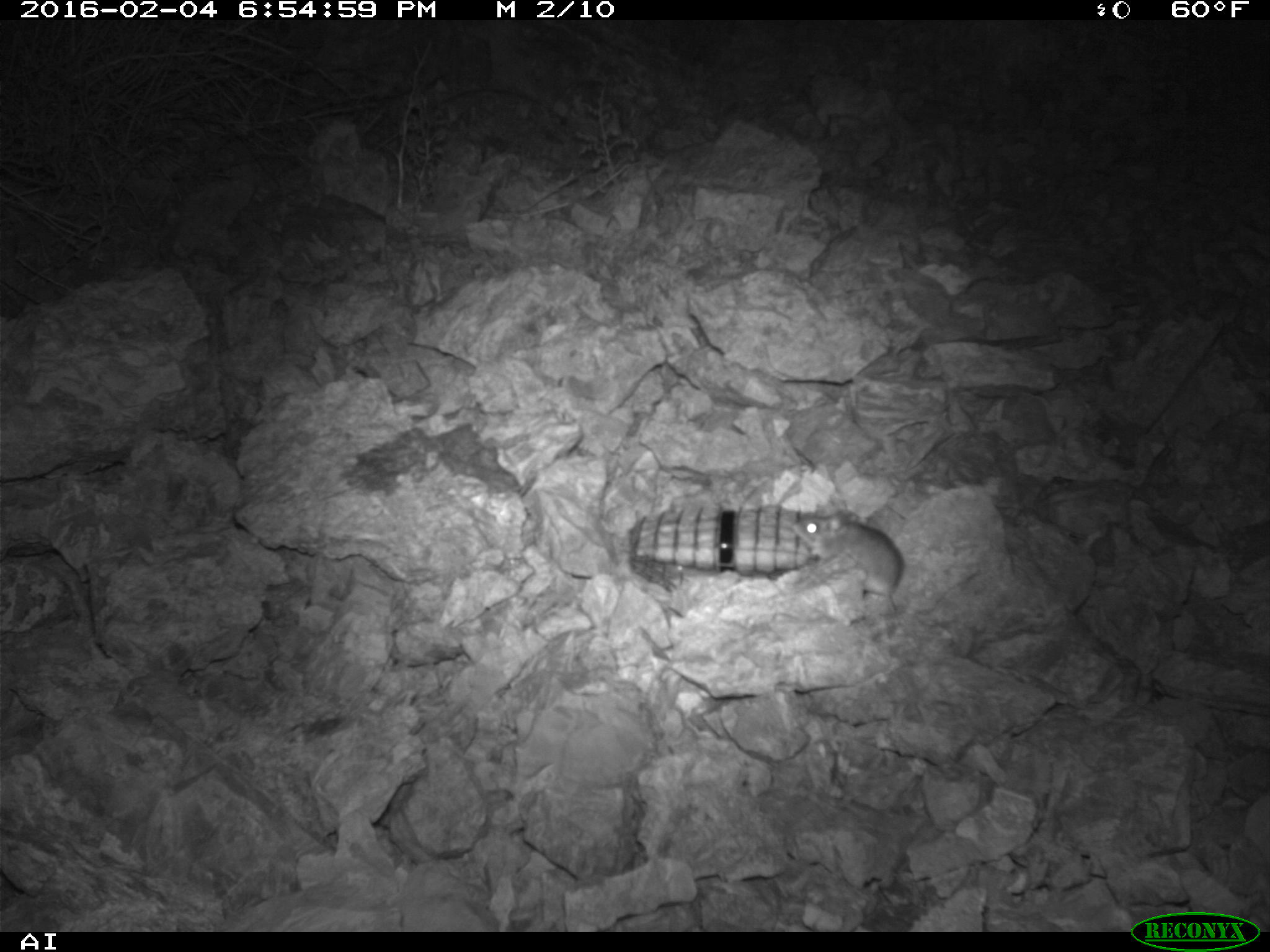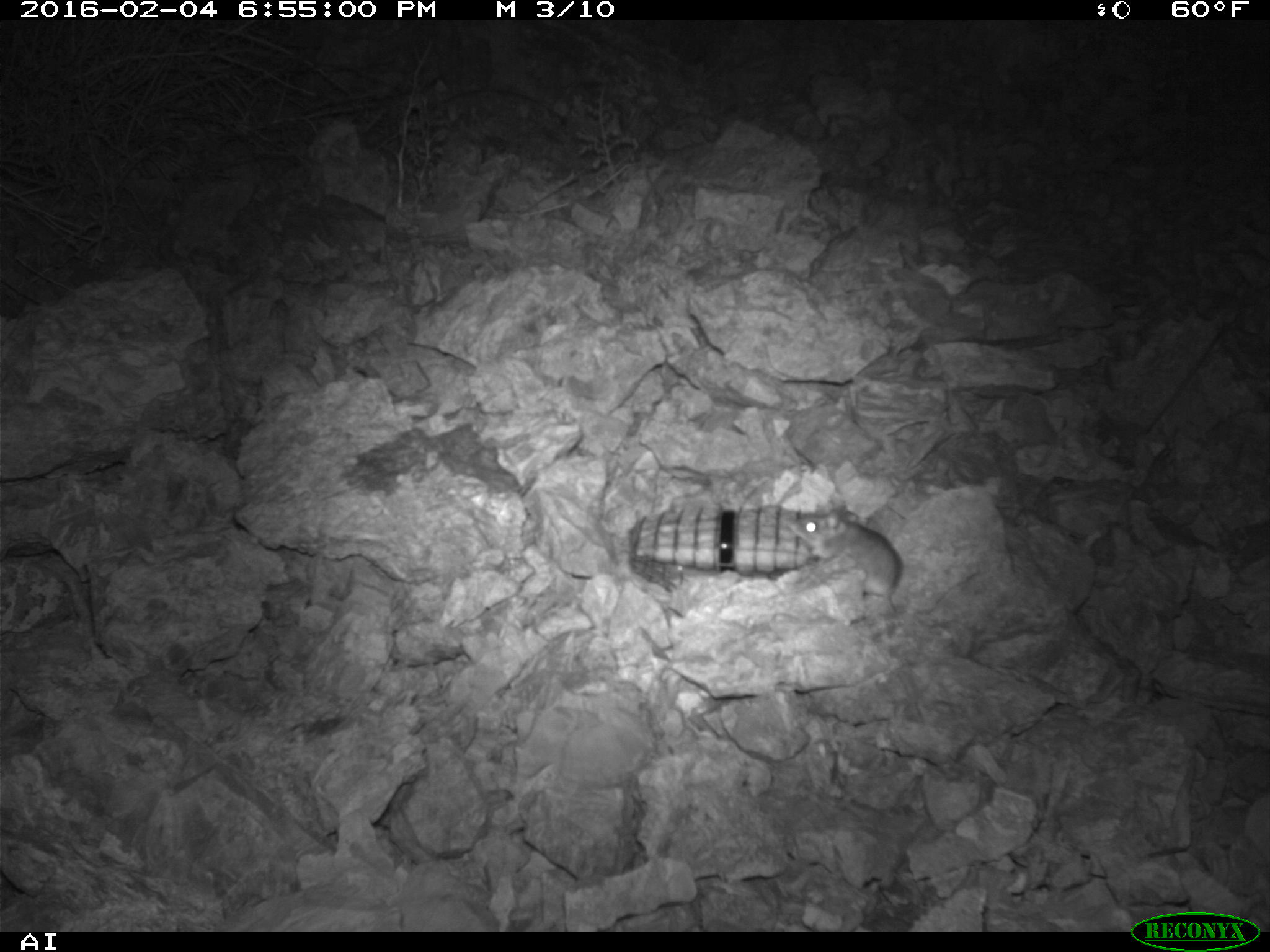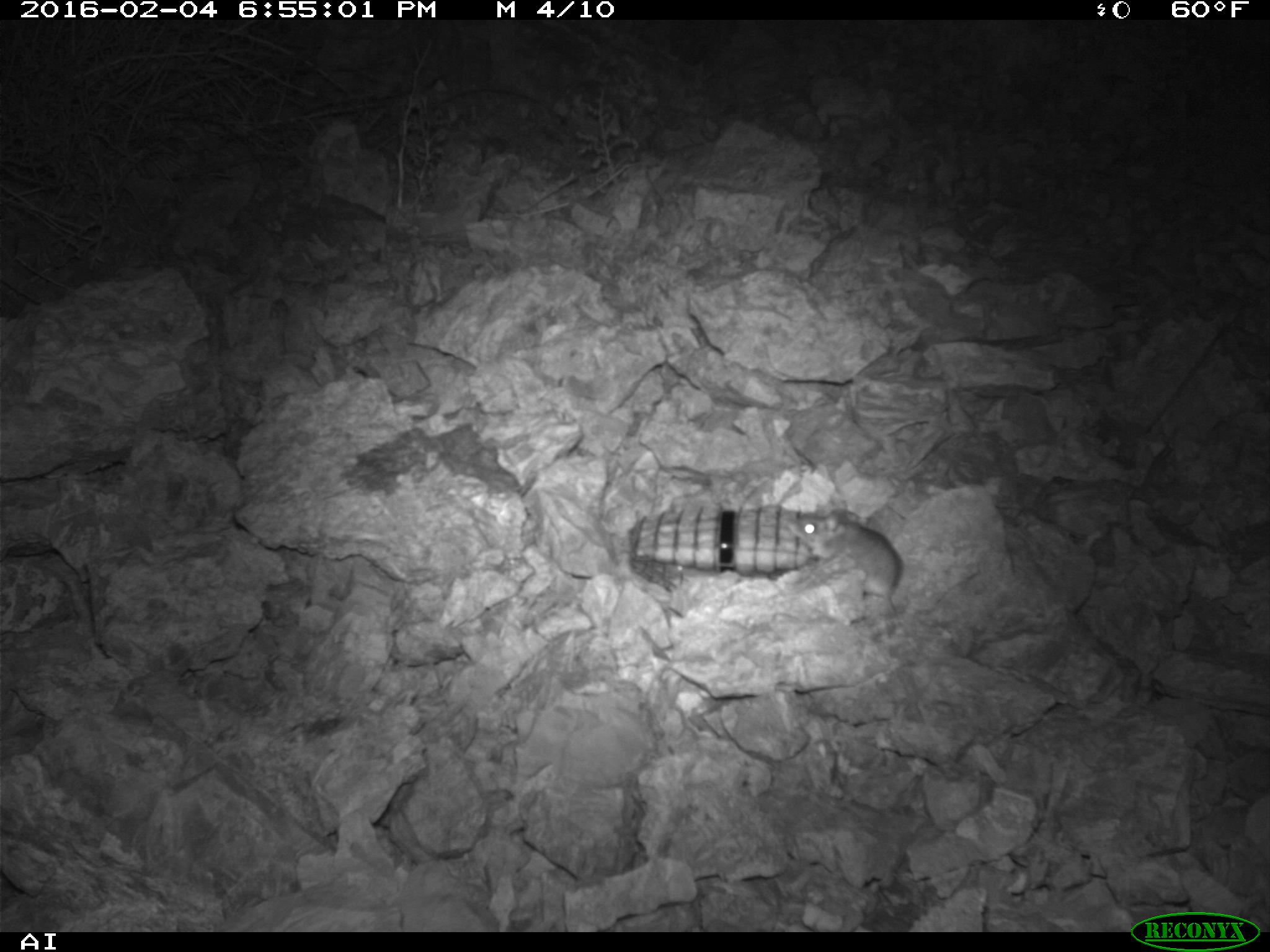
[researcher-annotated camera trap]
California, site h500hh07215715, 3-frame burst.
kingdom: Animalia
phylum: Chordata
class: Mammalia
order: Rodentia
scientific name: Rodentia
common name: rodent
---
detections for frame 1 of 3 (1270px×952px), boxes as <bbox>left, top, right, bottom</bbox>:
rodent: <bbox>790, 508, 910, 617</bbox>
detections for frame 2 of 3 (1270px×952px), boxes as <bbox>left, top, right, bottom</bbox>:
rodent: <bbox>788, 502, 902, 614</bbox>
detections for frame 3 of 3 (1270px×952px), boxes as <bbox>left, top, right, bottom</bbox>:
rodent: <bbox>786, 506, 903, 616</bbox>